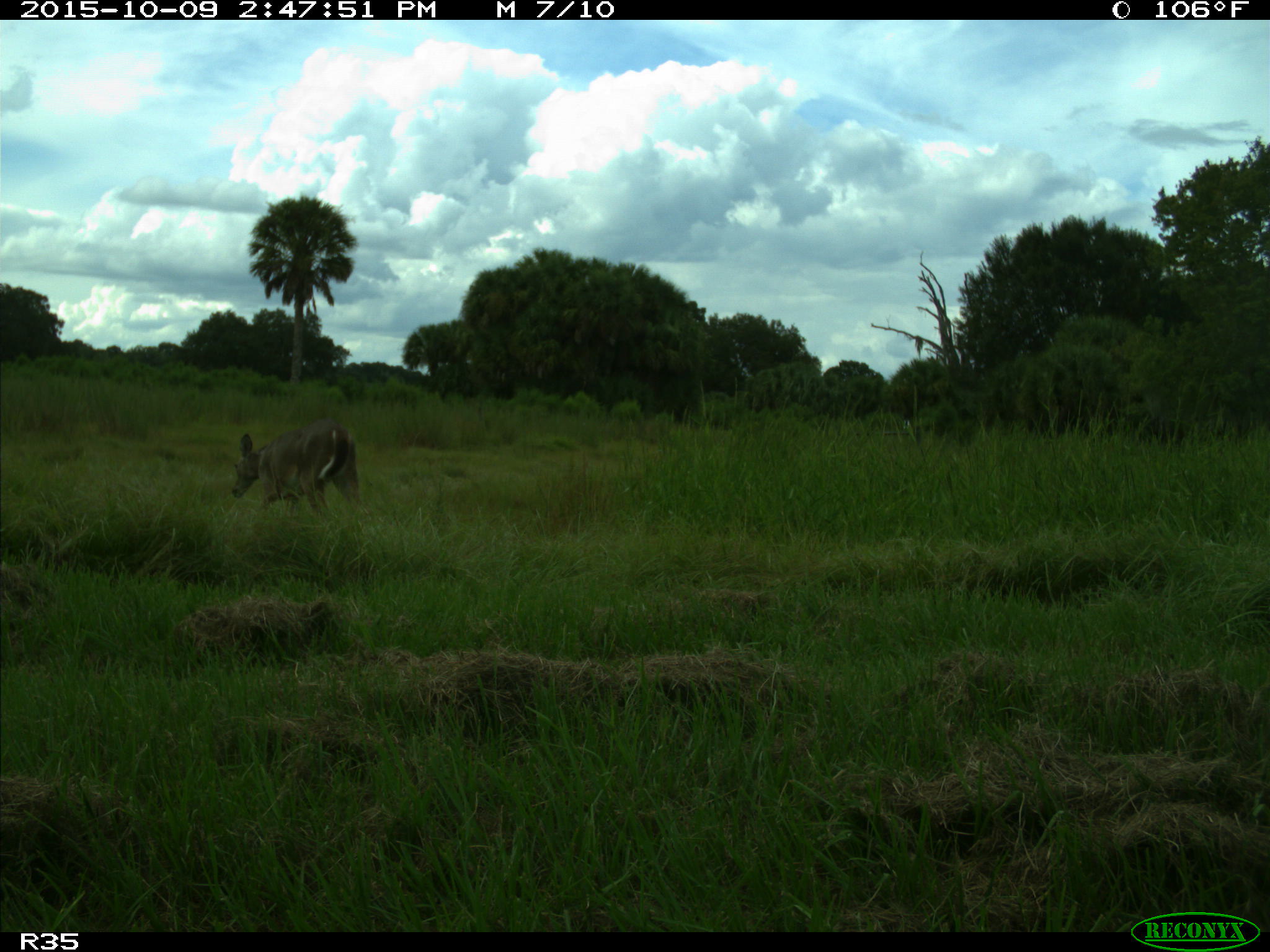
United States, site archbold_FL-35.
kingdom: Animalia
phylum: Chordata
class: Mammalia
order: Artiodactyla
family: Cervidae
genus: Odocoileus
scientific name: Odocoileus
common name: deer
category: unidentified deer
Unidentified deer (deer) (Odocoileus).